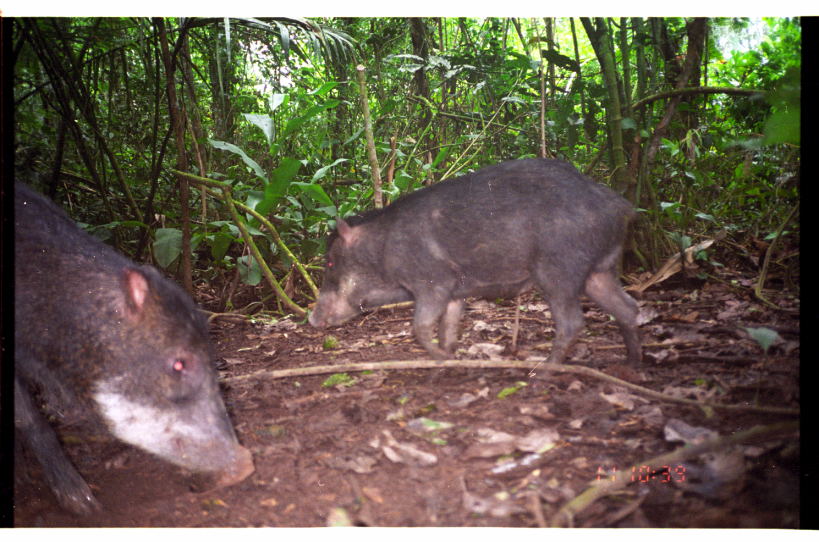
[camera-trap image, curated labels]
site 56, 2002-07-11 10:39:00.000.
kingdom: Animalia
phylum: Chordata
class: Mammalia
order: Artiodactyla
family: Tayassuidae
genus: Tayassu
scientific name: Tayassu pecari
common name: white-lipped peccary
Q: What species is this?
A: Tayassu pecari (white-lipped peccary).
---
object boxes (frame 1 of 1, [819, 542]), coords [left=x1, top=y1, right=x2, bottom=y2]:
tayassu pecari: [left=13, top=170, right=255, bottom=520]; [left=303, top=152, right=647, bottom=376]